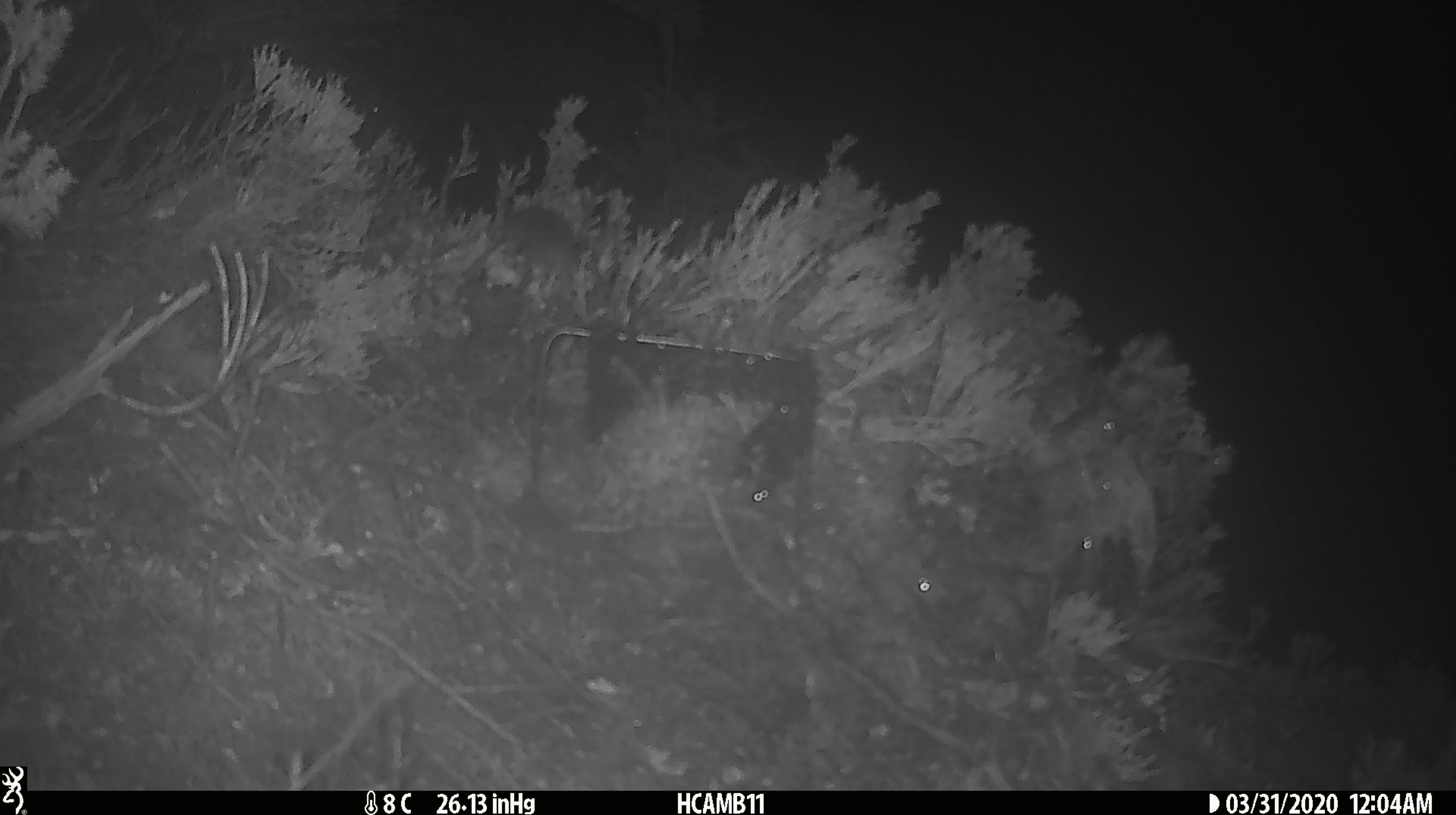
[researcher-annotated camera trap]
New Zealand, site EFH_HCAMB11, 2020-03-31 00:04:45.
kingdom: Animalia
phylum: Chordata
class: Mammalia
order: Rodentia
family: Muridae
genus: Mus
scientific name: Mus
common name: mouse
Mouse (Mus).